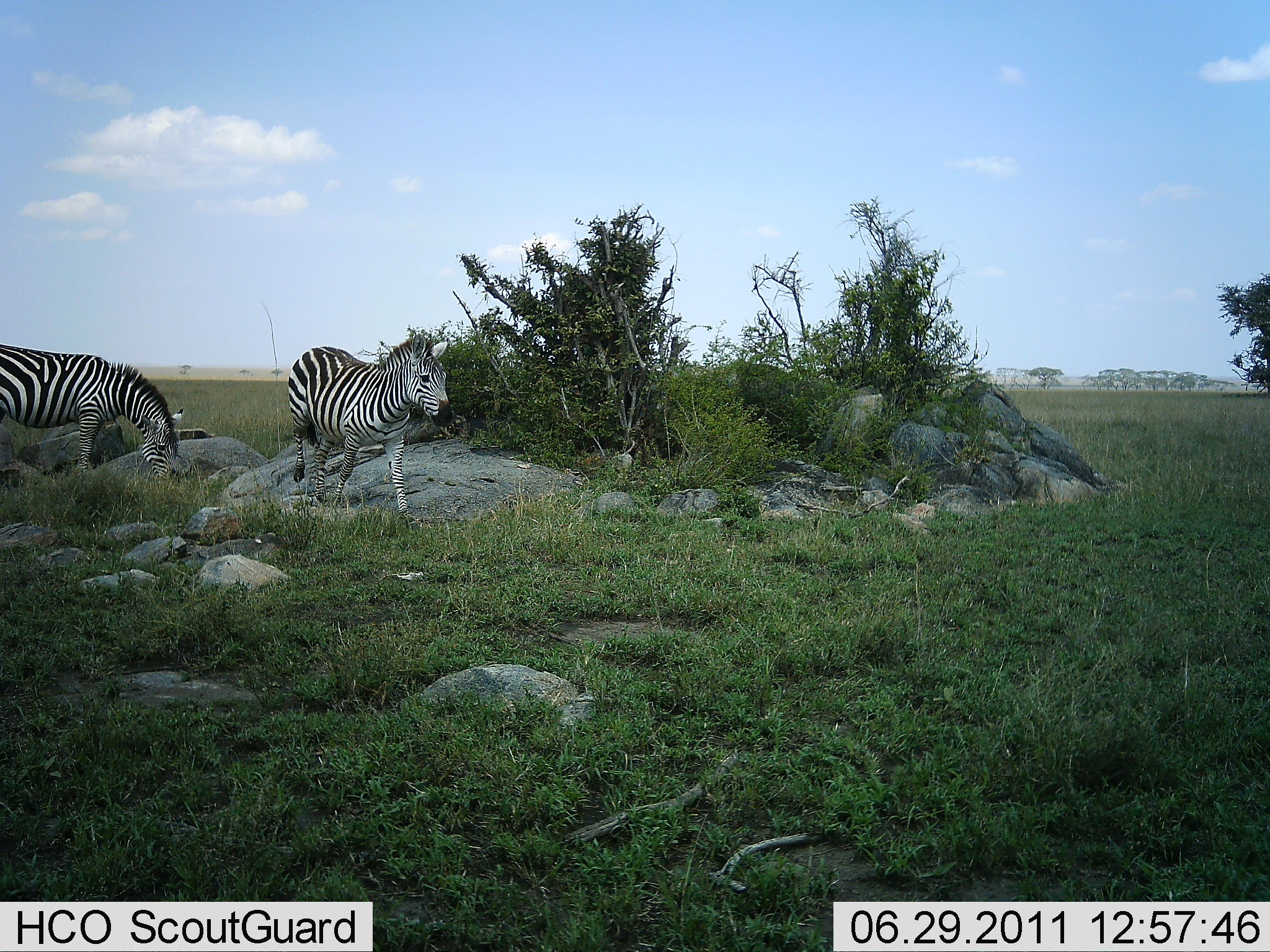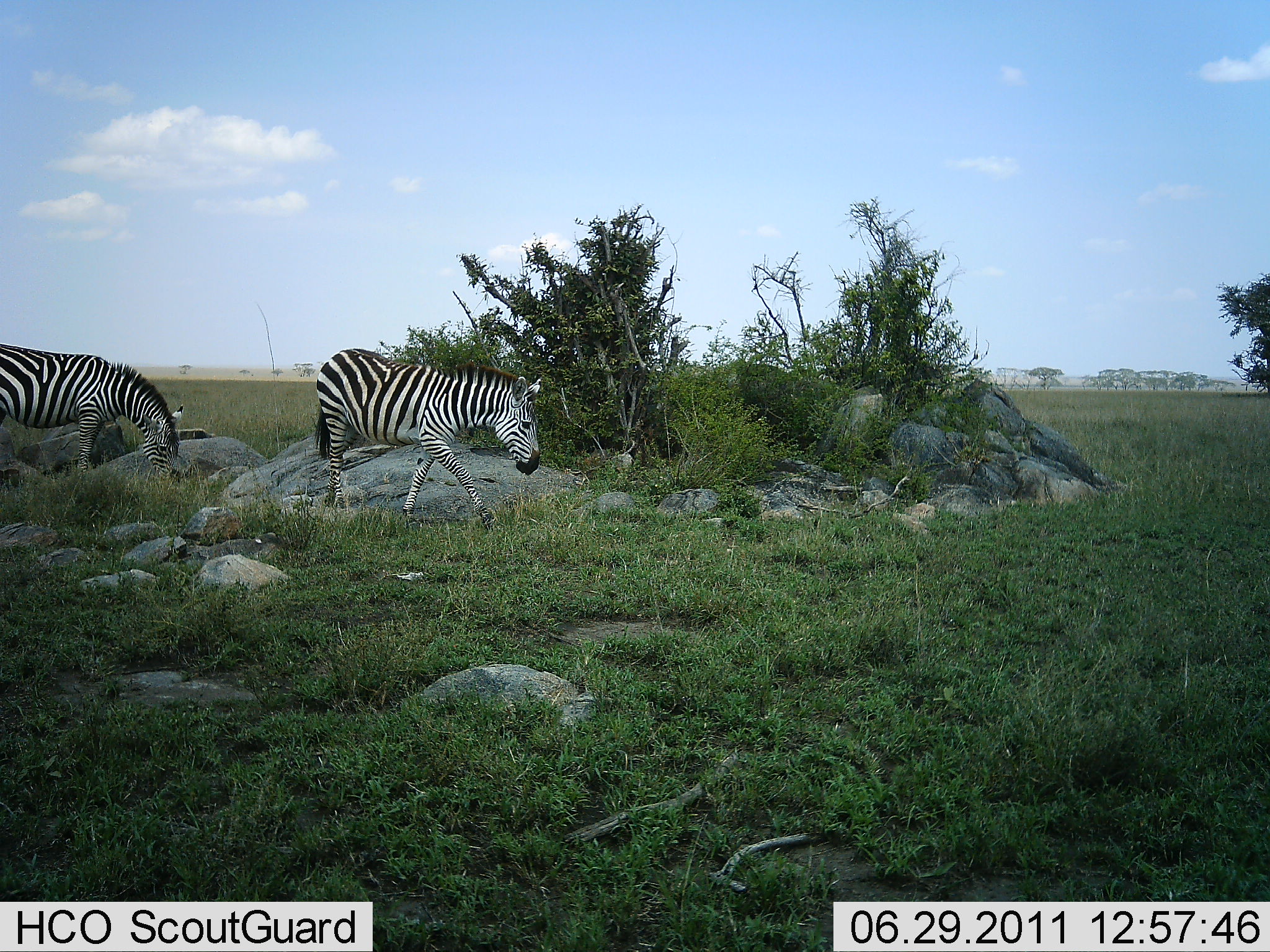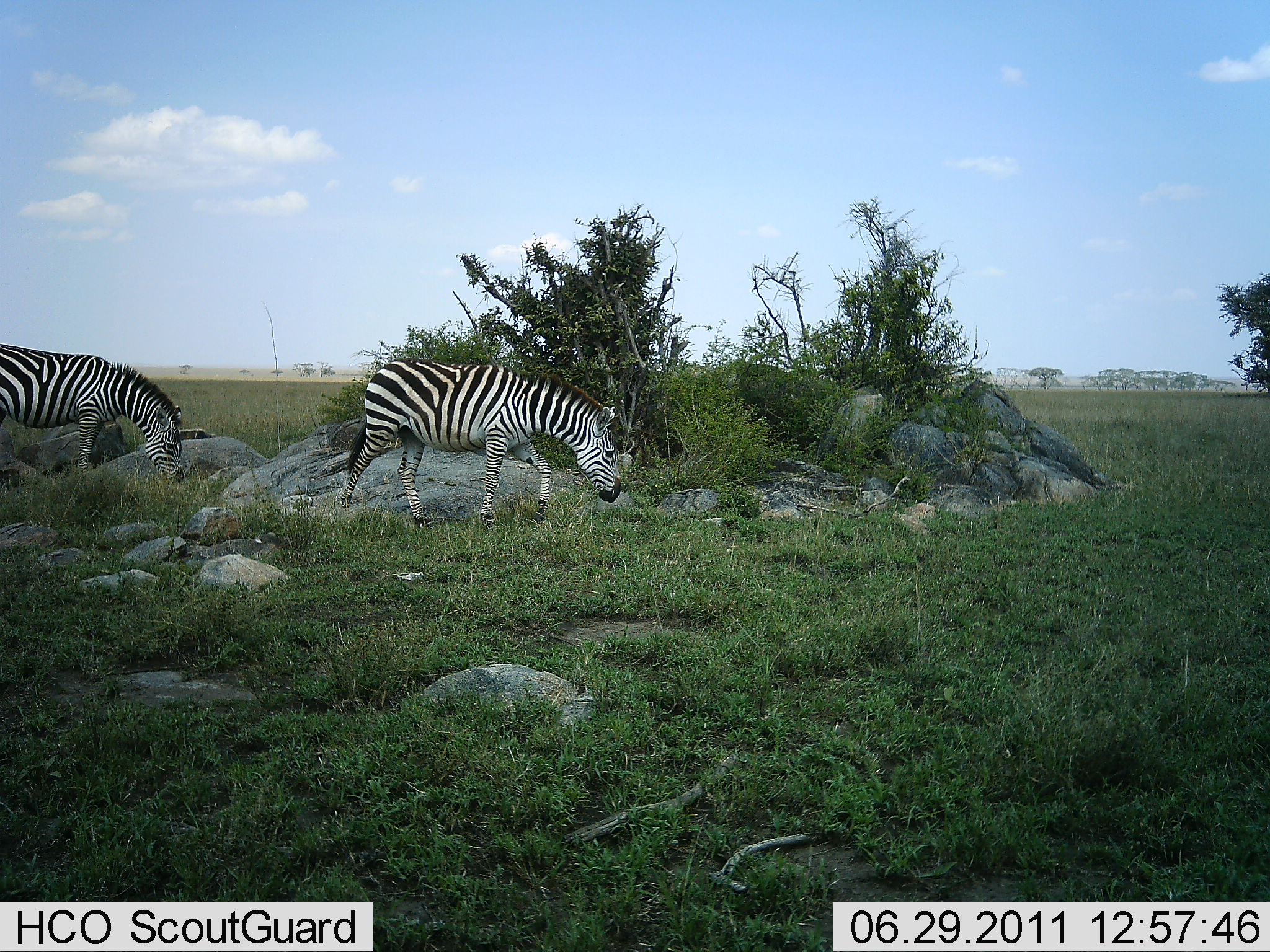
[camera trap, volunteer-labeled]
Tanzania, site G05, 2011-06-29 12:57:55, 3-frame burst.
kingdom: Animalia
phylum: Chordata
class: Mammalia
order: Perissodactyla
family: Equidae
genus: Equus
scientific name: Equus quagga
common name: plains zebra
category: zebra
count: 2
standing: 9%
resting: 0%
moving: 45%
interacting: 0%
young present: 0%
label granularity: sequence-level